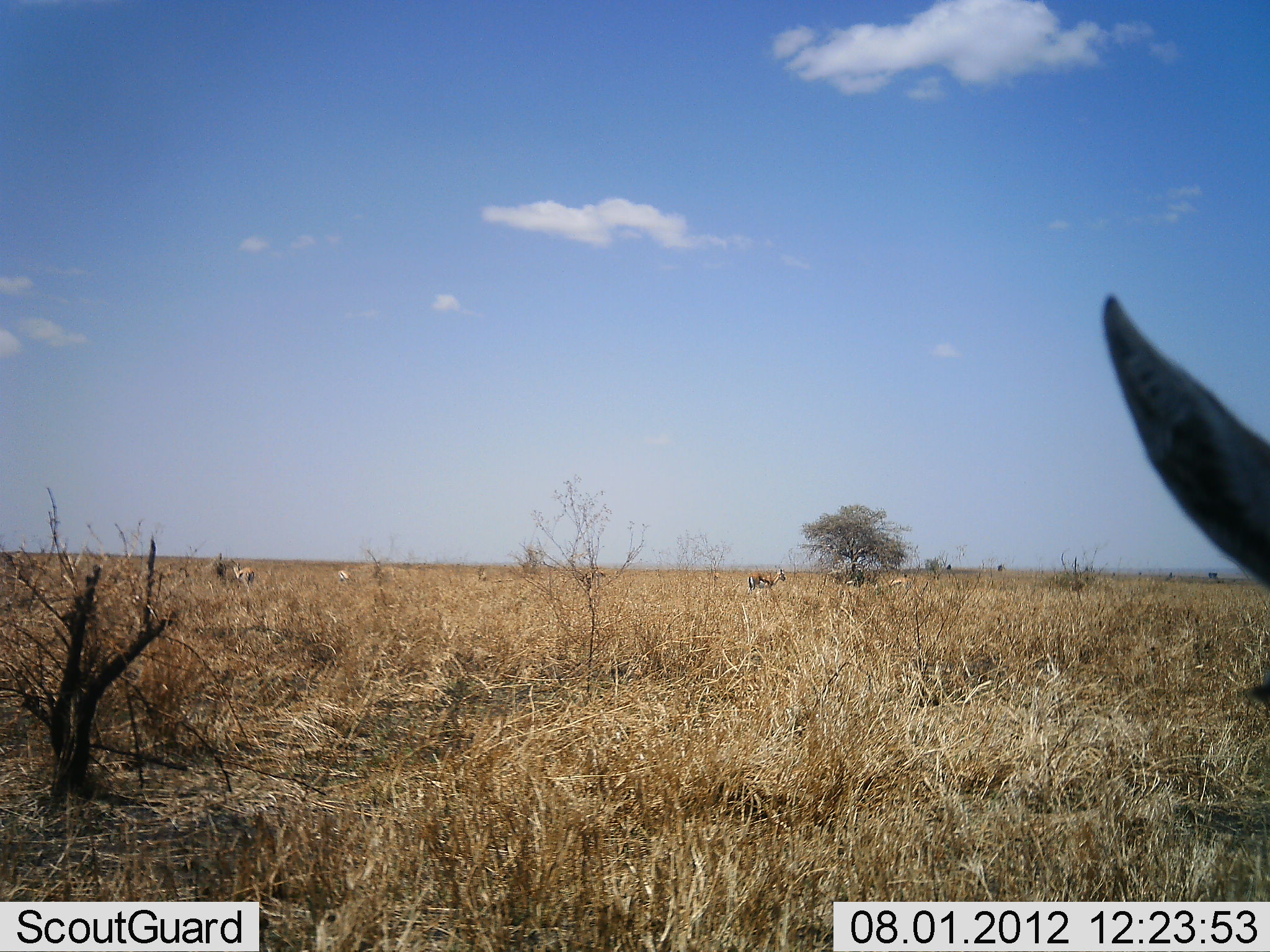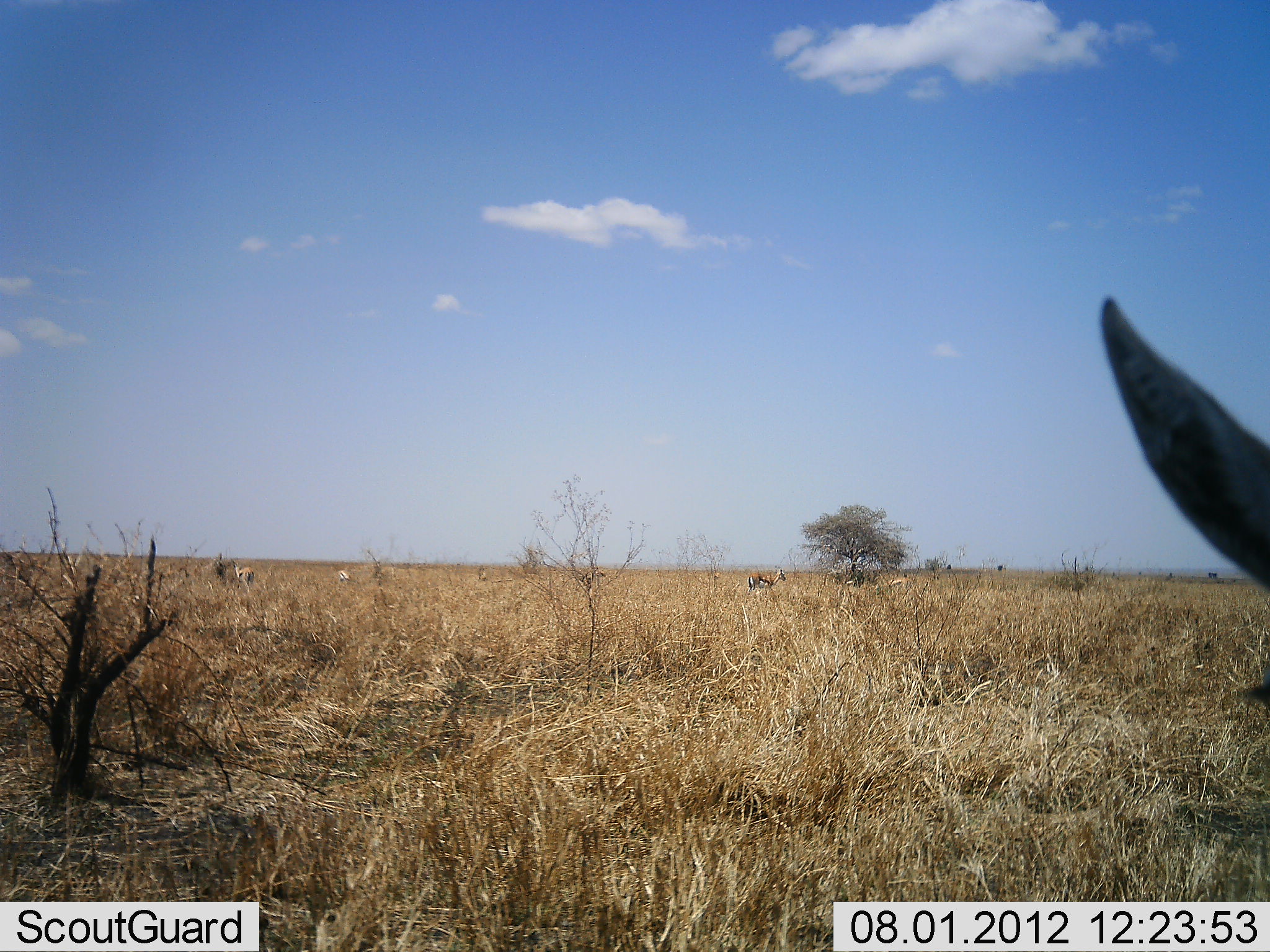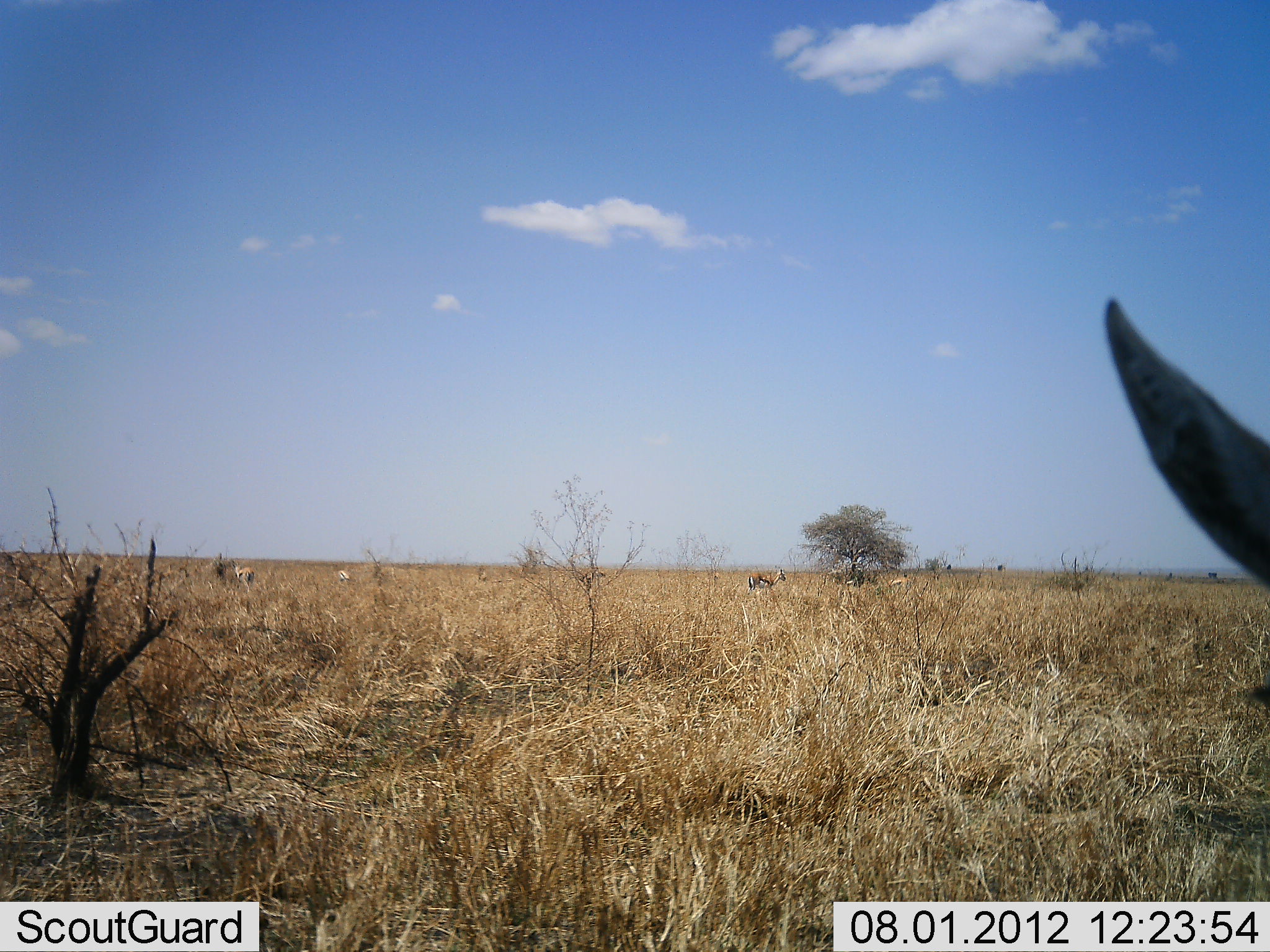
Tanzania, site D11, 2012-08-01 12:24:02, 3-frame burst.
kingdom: Animalia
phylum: Chordata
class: Mammalia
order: Artiodactyla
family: Bovidae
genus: Eudorcas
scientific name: Eudorcas thomsonii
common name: thomson's gazelle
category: gazellethomsons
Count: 5.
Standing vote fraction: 90%.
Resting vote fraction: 20%.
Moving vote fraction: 0%.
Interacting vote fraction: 0%.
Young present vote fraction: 0%.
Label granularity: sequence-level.